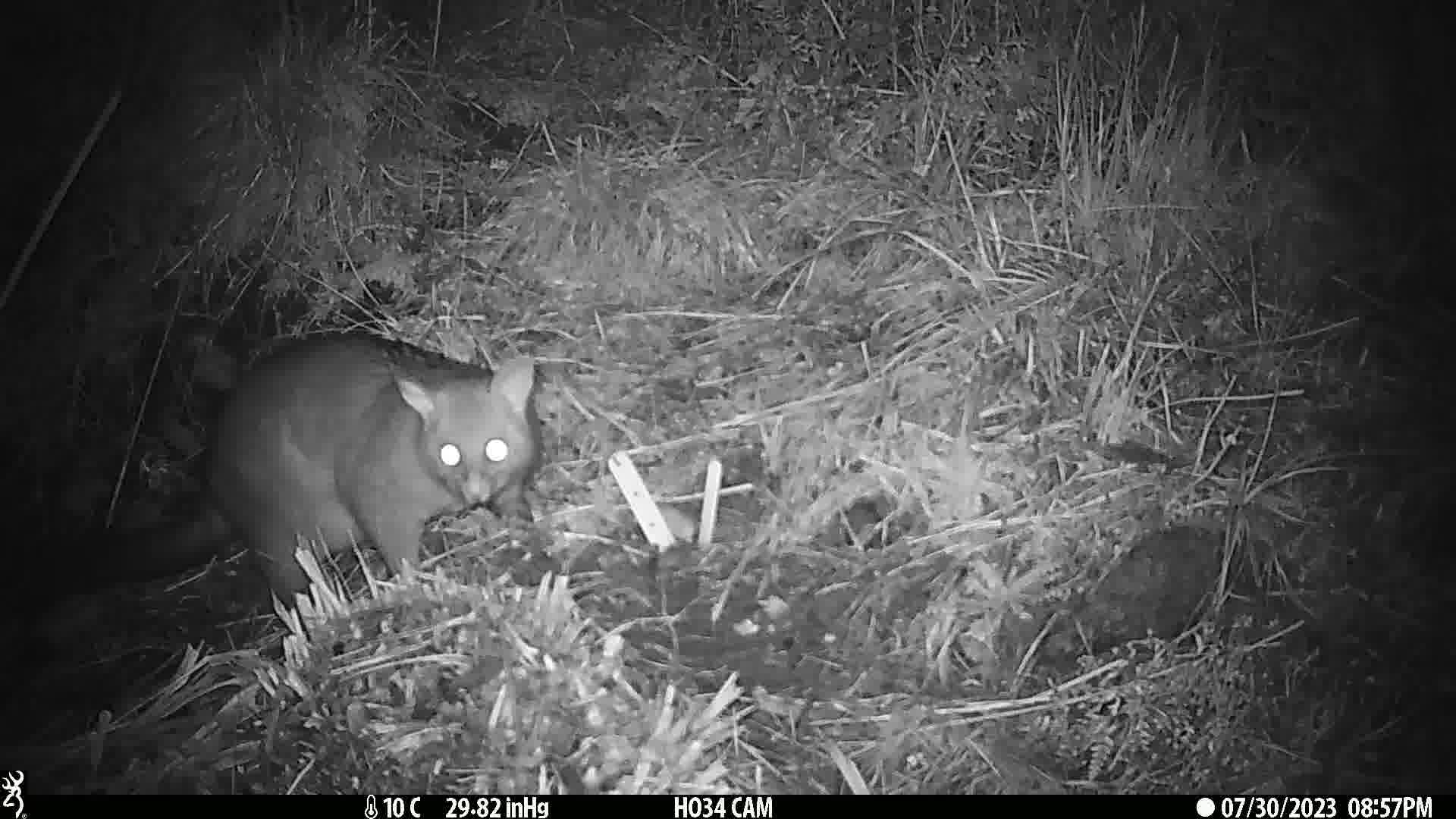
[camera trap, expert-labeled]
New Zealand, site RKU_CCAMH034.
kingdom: Animalia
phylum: Chordata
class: Mammalia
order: Diprotodontia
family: Phalangeridae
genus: Trichosurus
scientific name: Trichosurus vulpecula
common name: common brushtail possum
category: possum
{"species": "possum (common brushtail possum) (Trichosurus vulpecula)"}